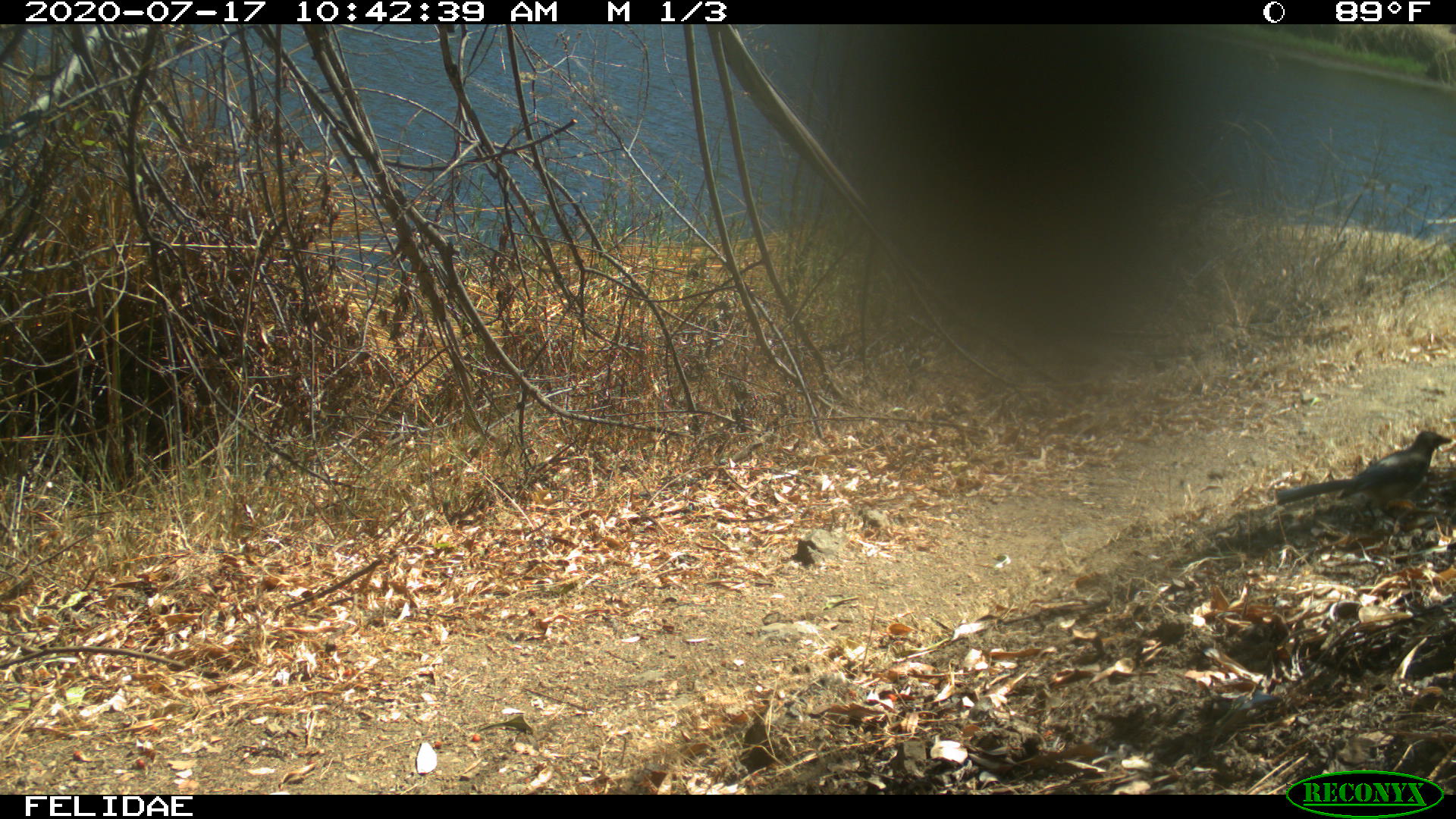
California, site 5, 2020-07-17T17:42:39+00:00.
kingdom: Animalia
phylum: Chordata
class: Aves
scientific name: Aves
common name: bird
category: unknown bird